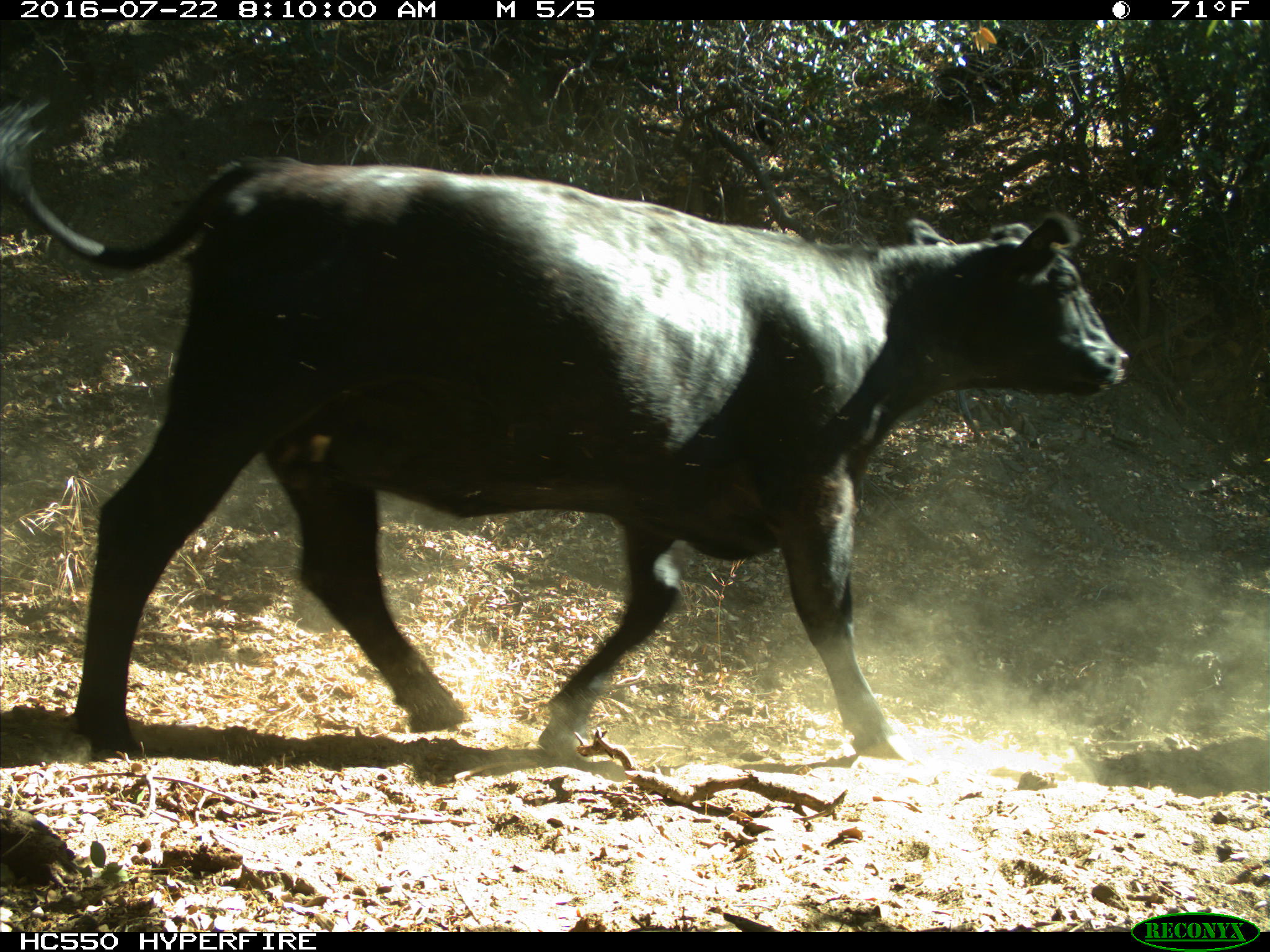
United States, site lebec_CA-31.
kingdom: Animalia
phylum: Chordata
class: Mammalia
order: Artiodactyla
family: Bovidae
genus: Bos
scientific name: Bos taurus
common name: domestic cow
Bos taurus (domestic cow).